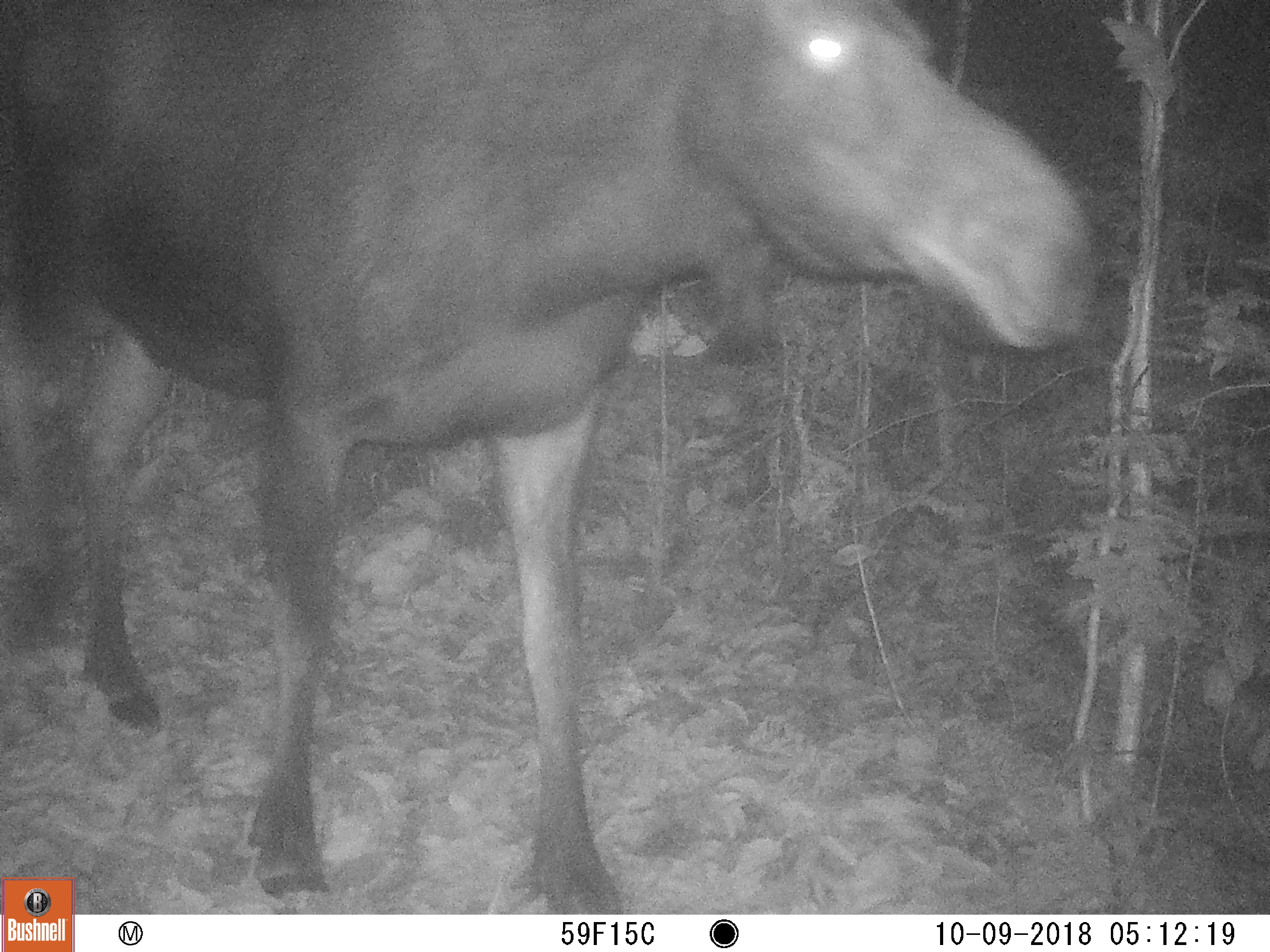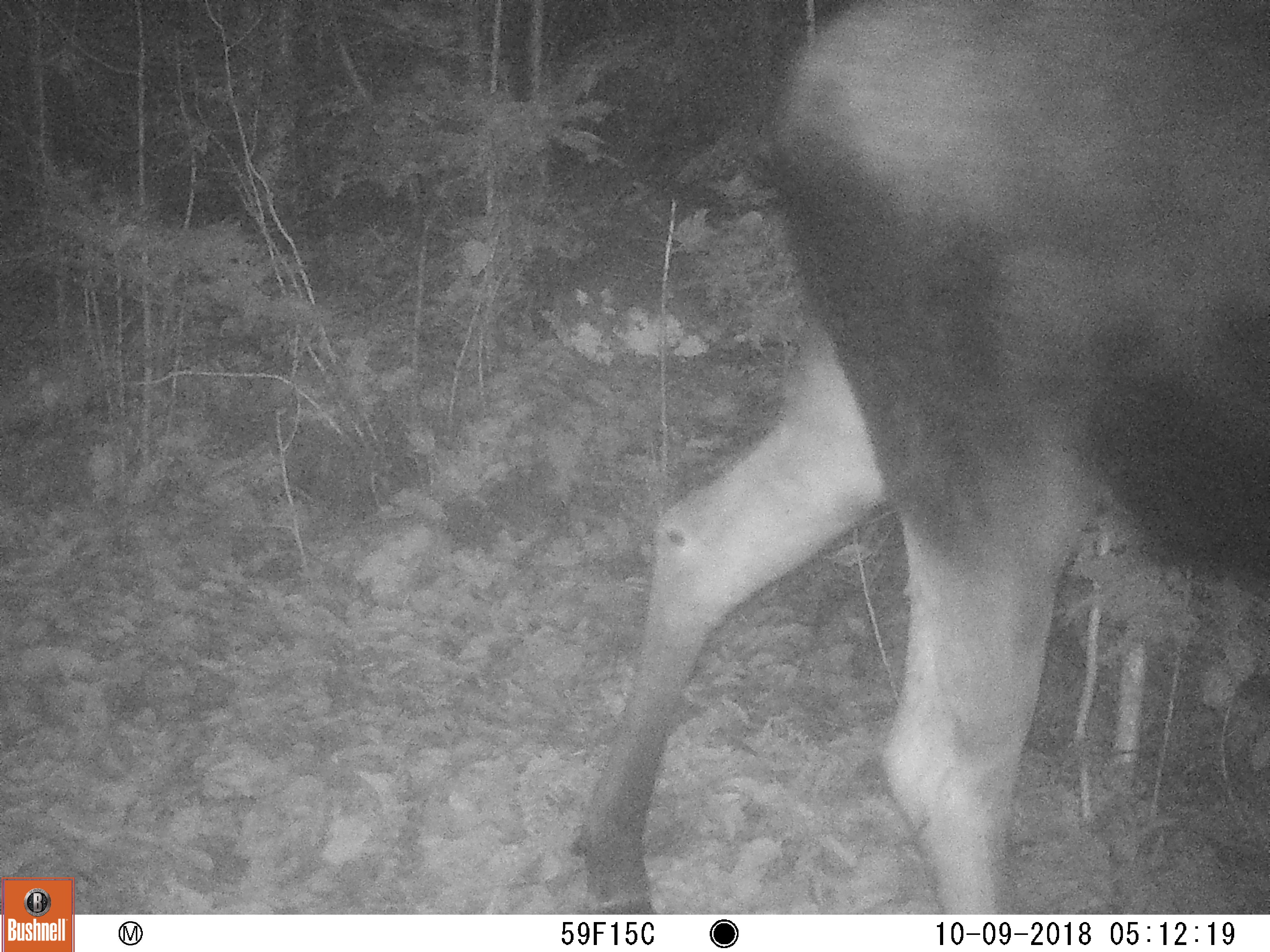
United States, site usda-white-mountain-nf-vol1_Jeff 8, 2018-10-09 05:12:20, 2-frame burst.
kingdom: Animalia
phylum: Chordata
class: Mammalia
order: Artiodactyla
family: Cervidae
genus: Alces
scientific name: Alces alces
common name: moose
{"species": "moose (Alces alces)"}